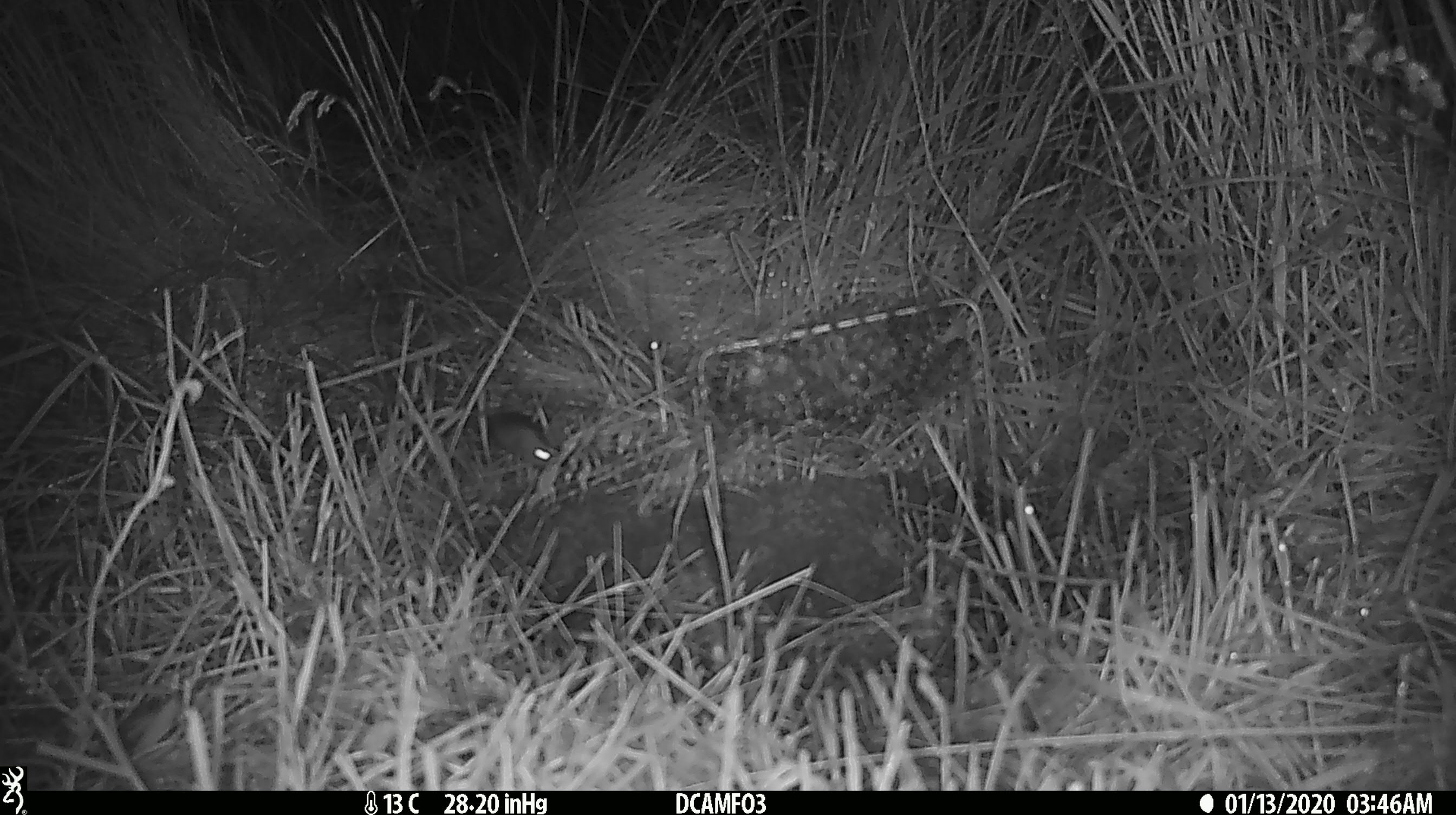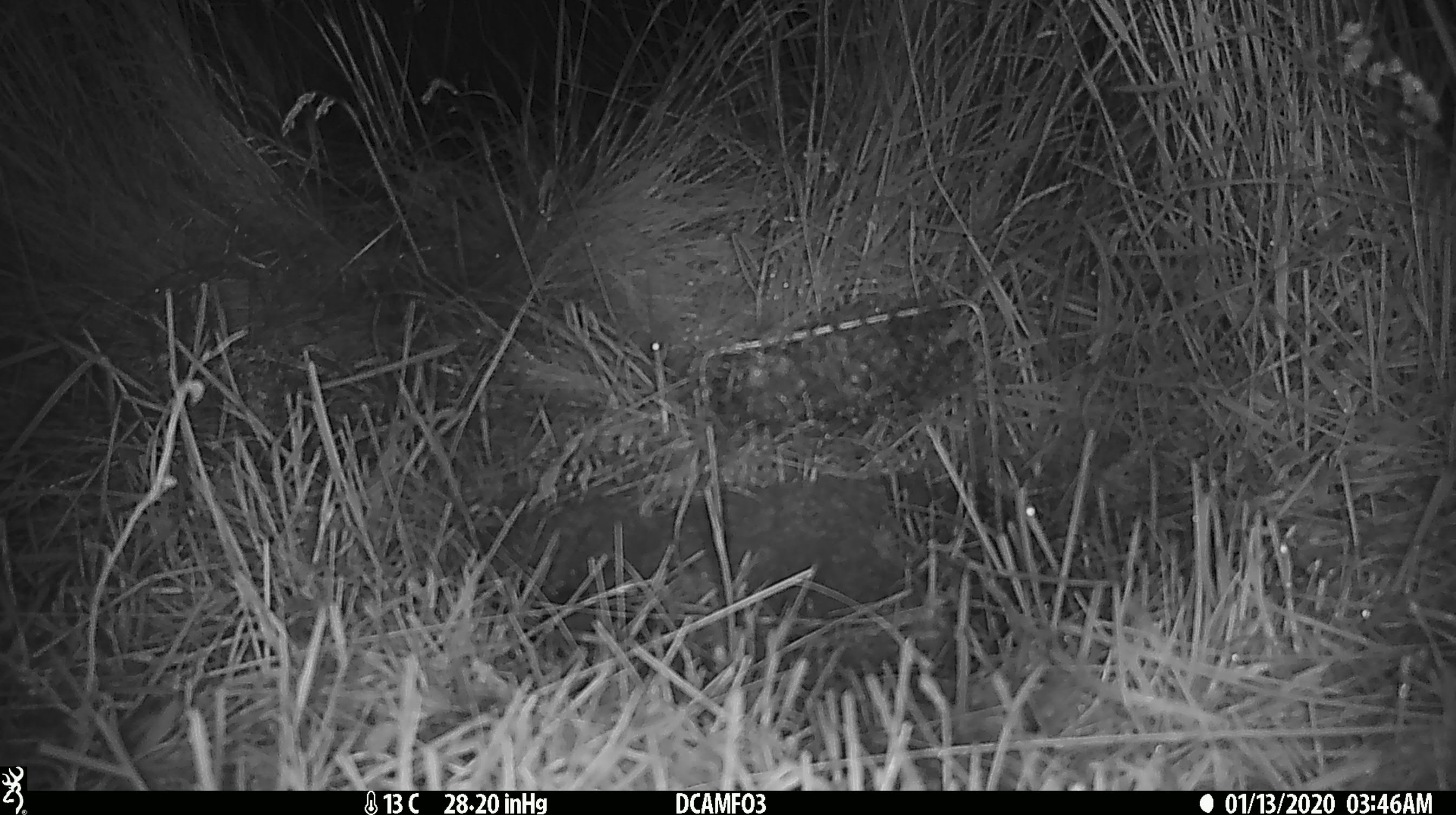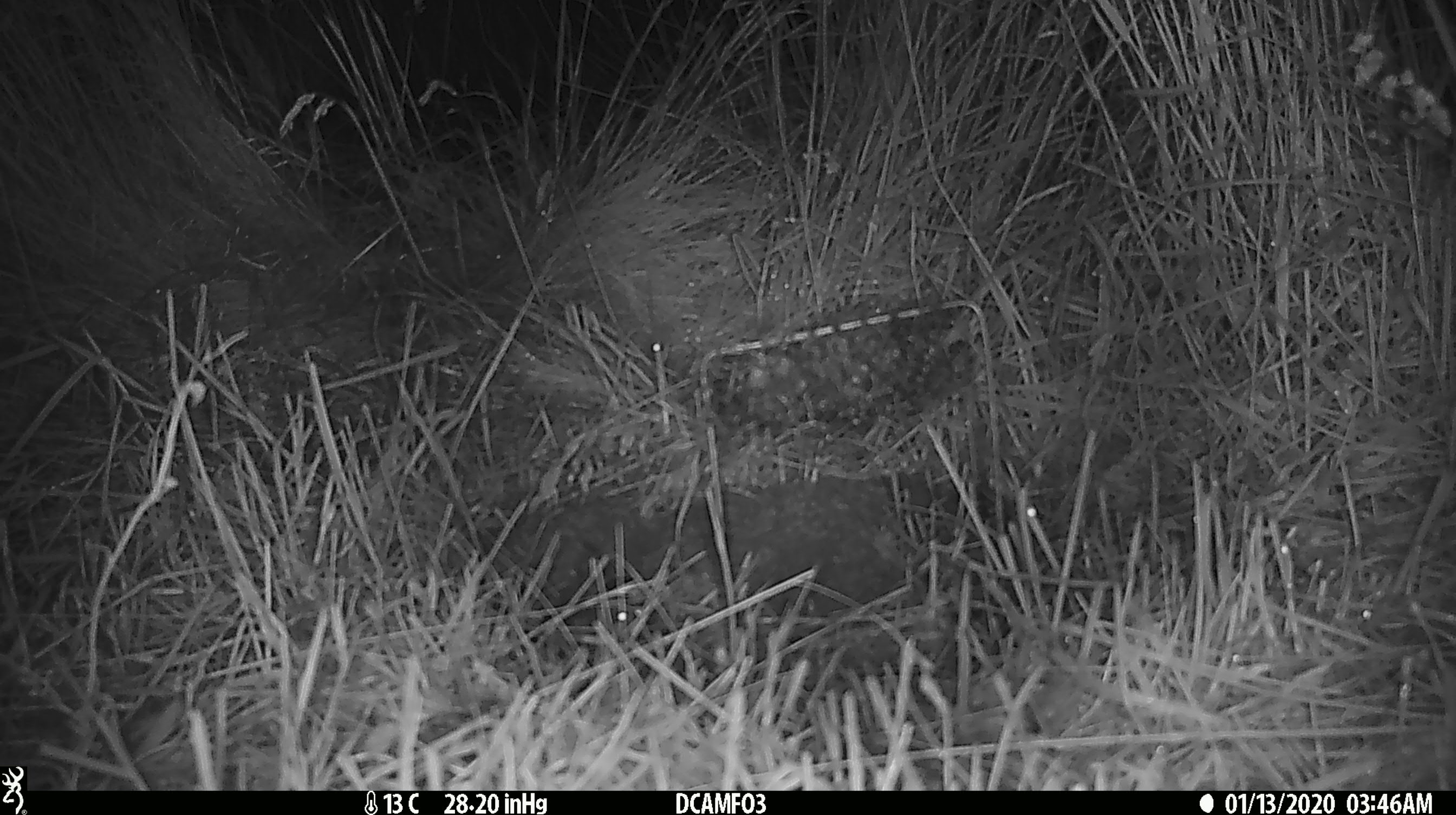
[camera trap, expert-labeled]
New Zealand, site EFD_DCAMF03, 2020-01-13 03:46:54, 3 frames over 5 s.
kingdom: Animalia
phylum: Chordata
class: Mammalia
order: Rodentia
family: Muridae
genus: Mus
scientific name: Mus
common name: mouse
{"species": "mouse (Mus)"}